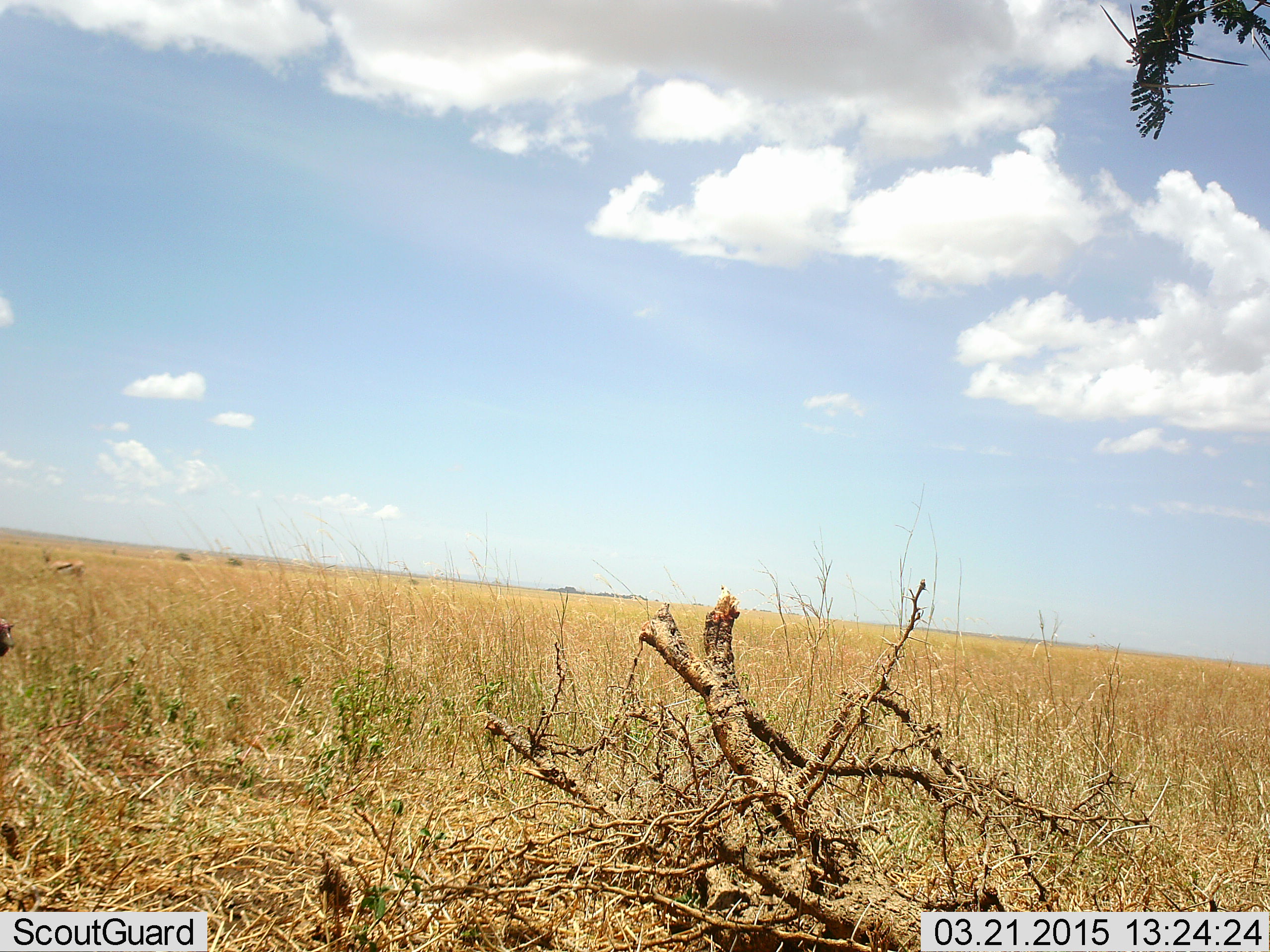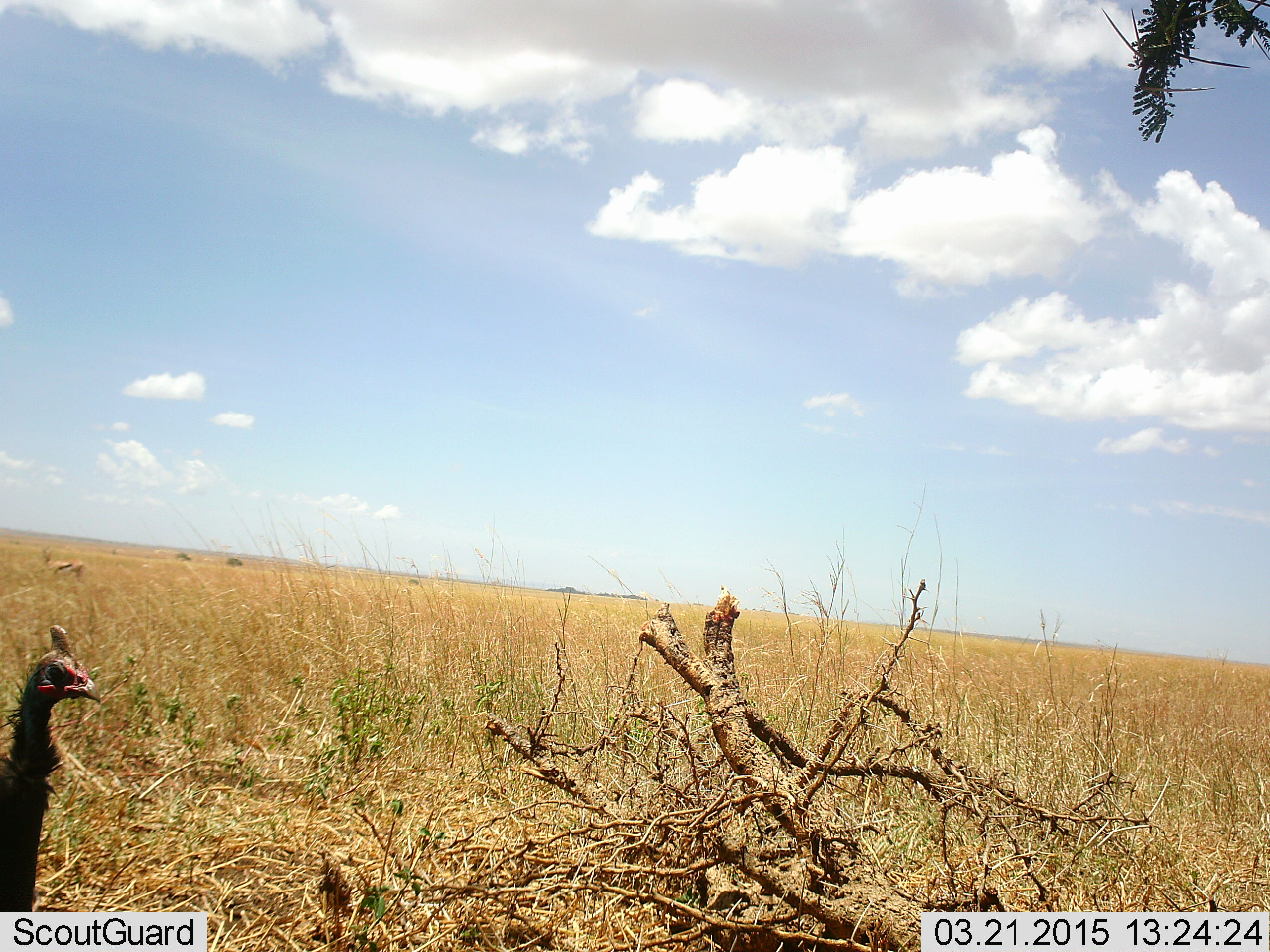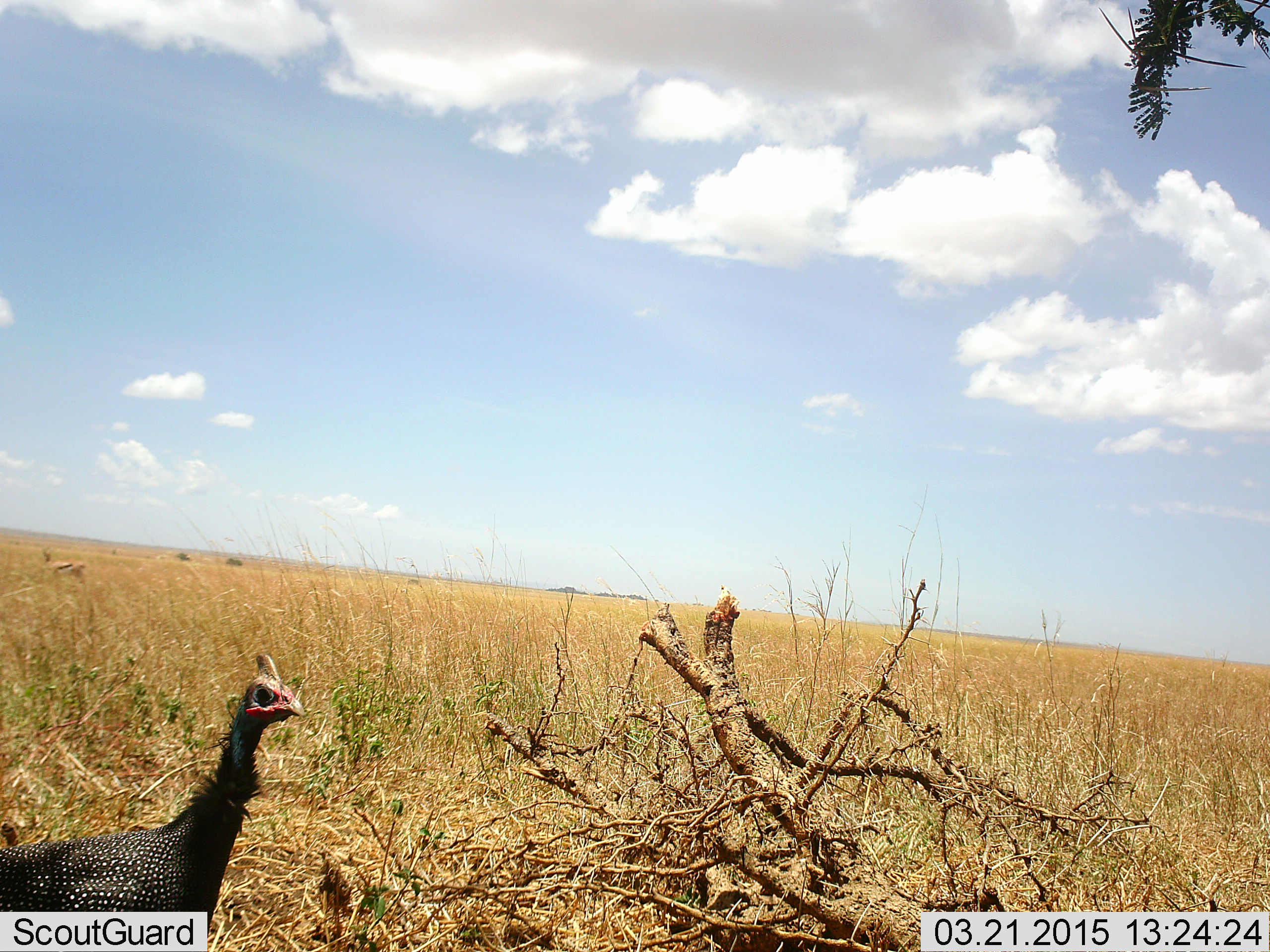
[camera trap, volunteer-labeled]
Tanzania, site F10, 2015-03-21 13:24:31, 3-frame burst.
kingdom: Animalia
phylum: Chordata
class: Aves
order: Galliformes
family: Numididae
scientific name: Numididae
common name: guinea fowl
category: guineafowl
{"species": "guineafowl (guinea fowl) (Numididae)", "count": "1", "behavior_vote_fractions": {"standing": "22%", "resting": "0%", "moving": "83%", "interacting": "0%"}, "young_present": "0%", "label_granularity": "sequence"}